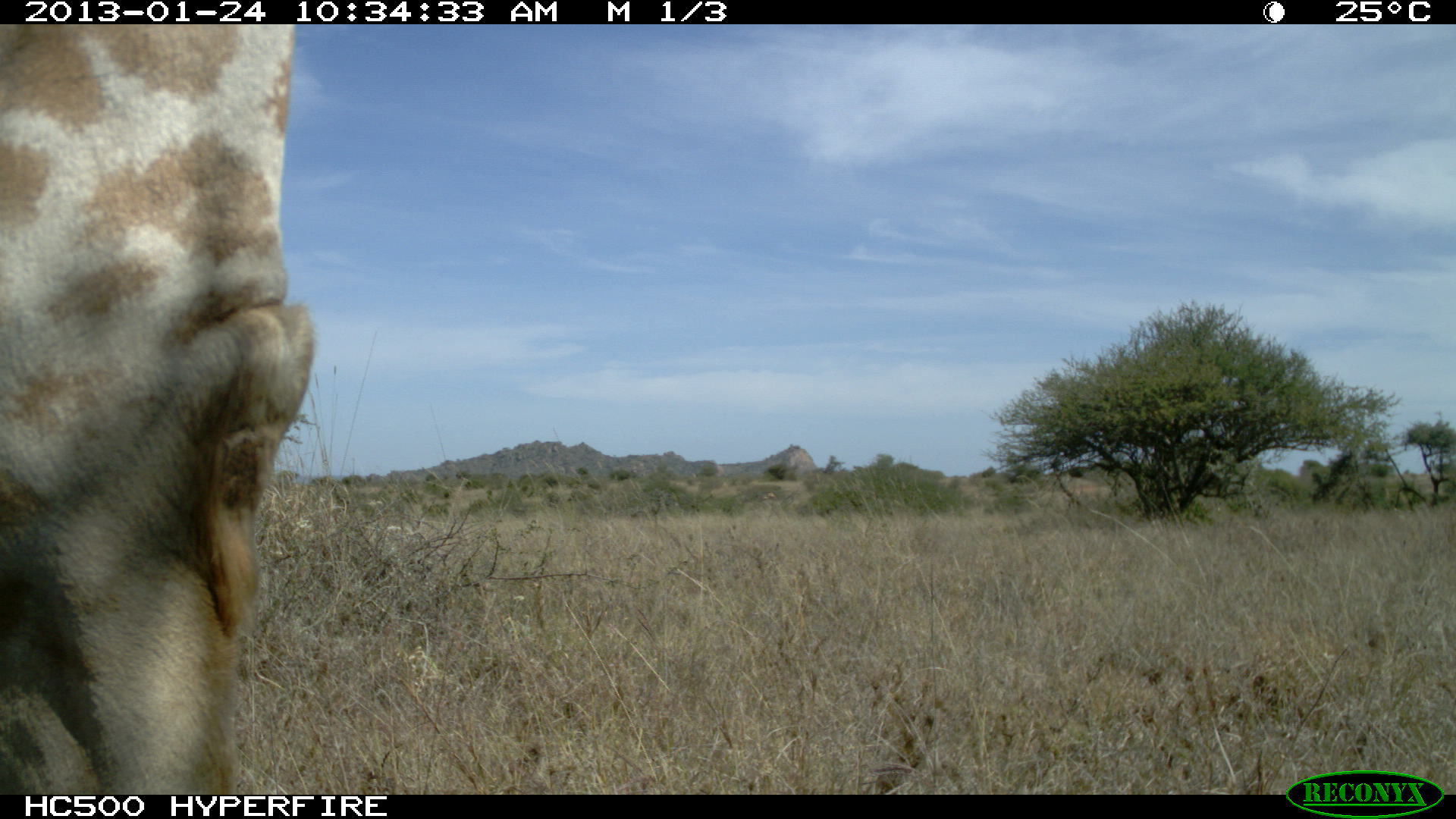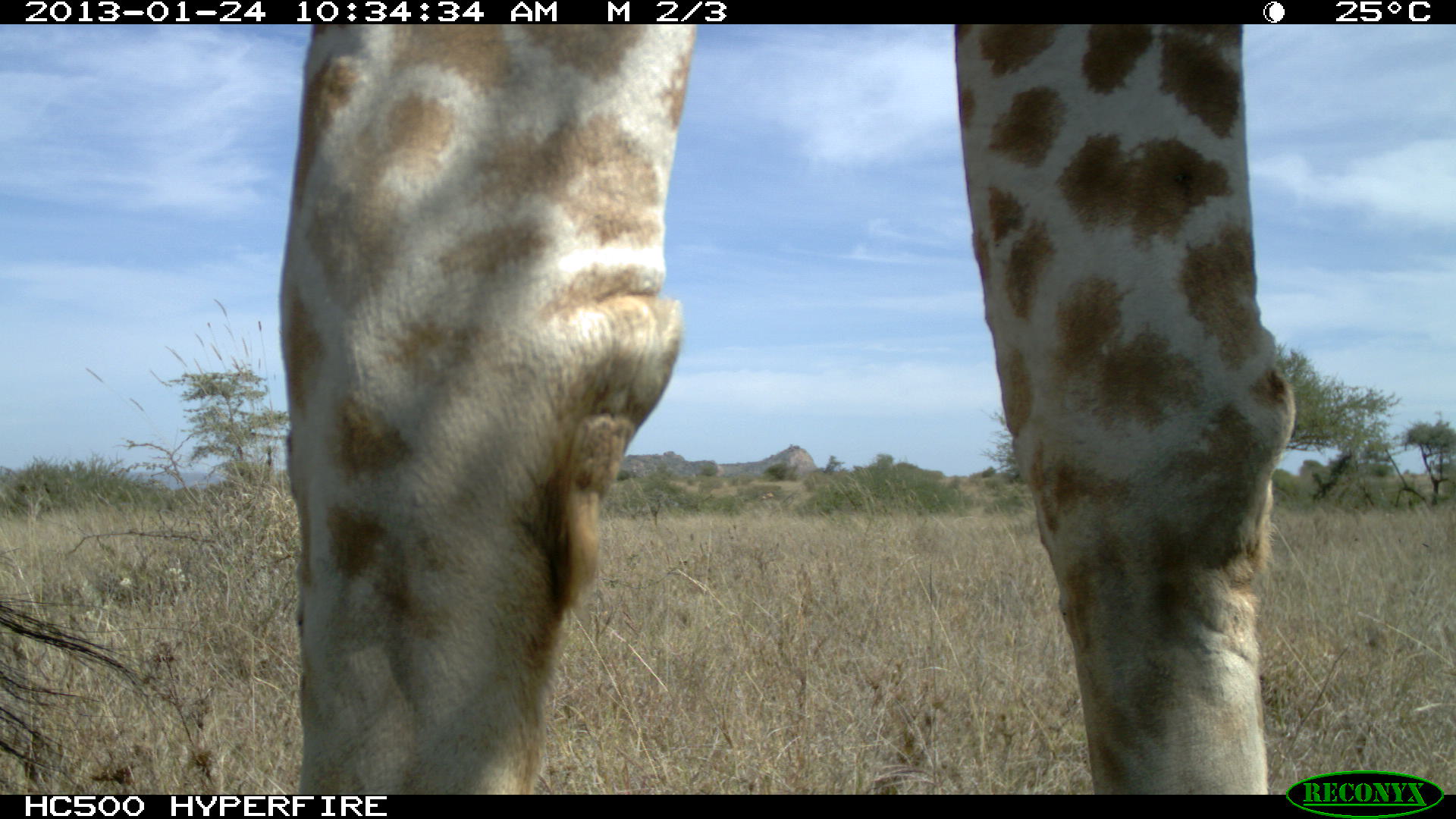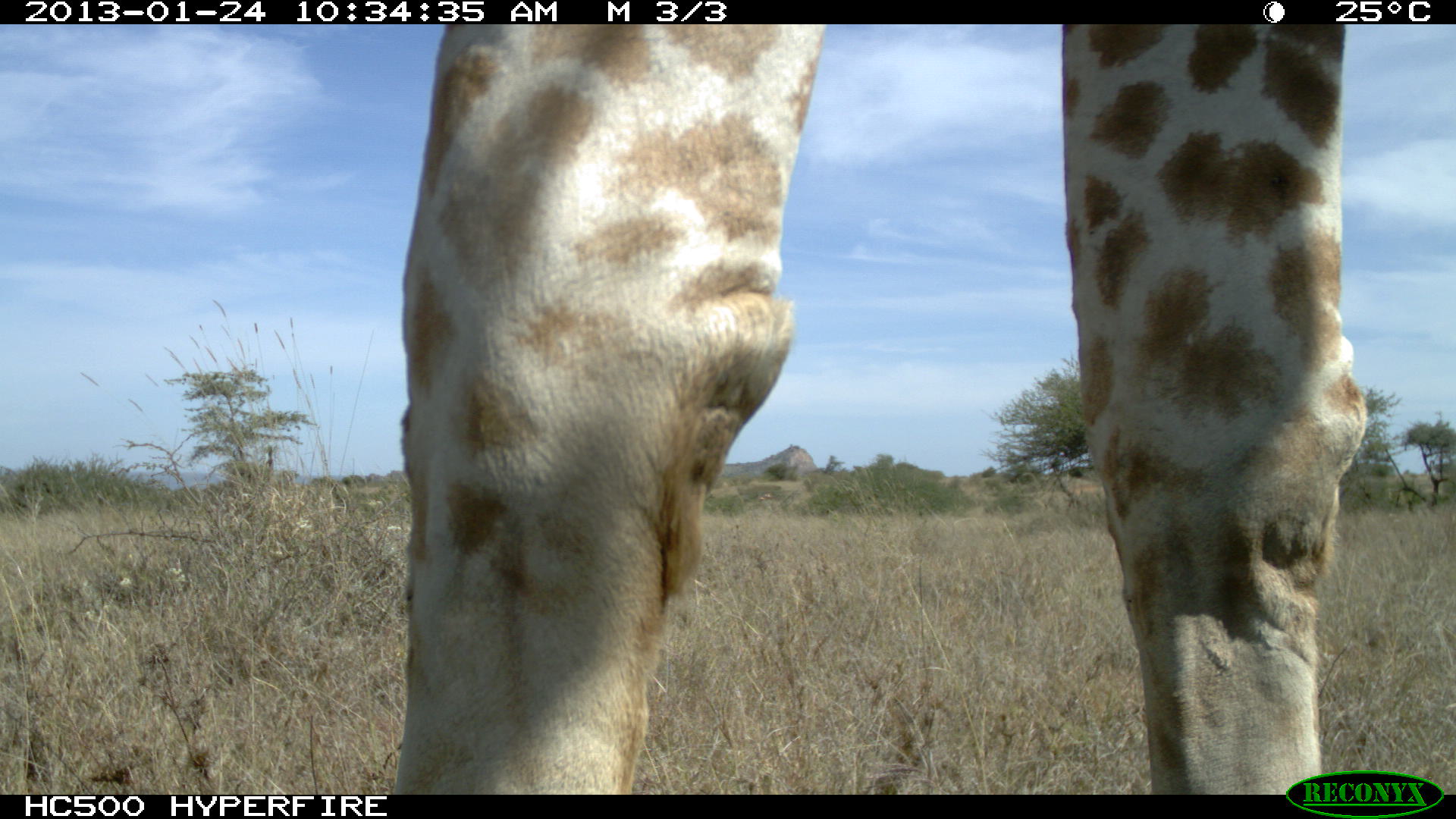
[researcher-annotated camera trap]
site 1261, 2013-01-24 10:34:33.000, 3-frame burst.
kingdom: Animalia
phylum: Chordata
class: Mammalia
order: Artiodactyla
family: Giraffidae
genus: Giraffa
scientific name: Giraffa camelopardalis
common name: giraffe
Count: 1.